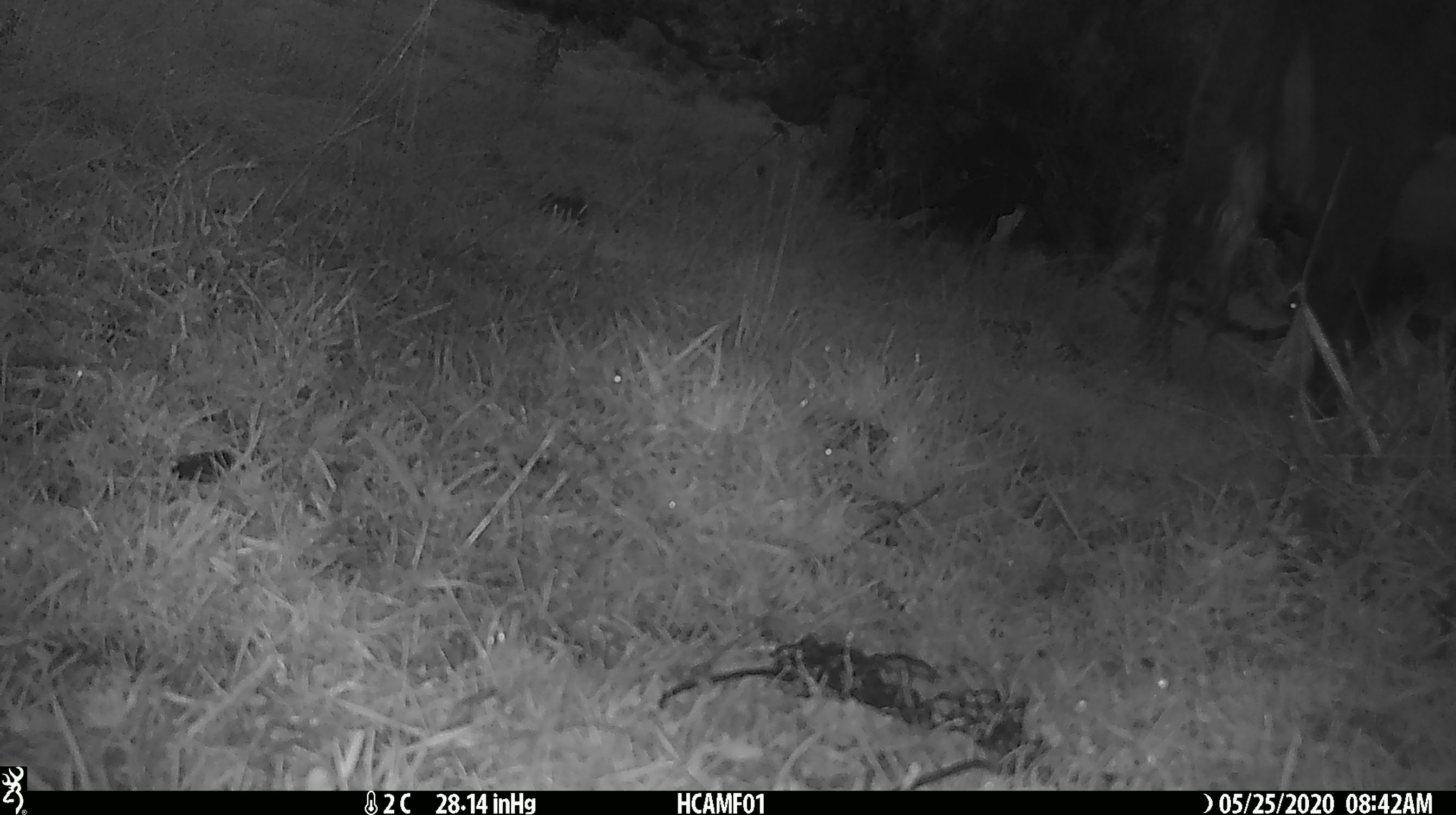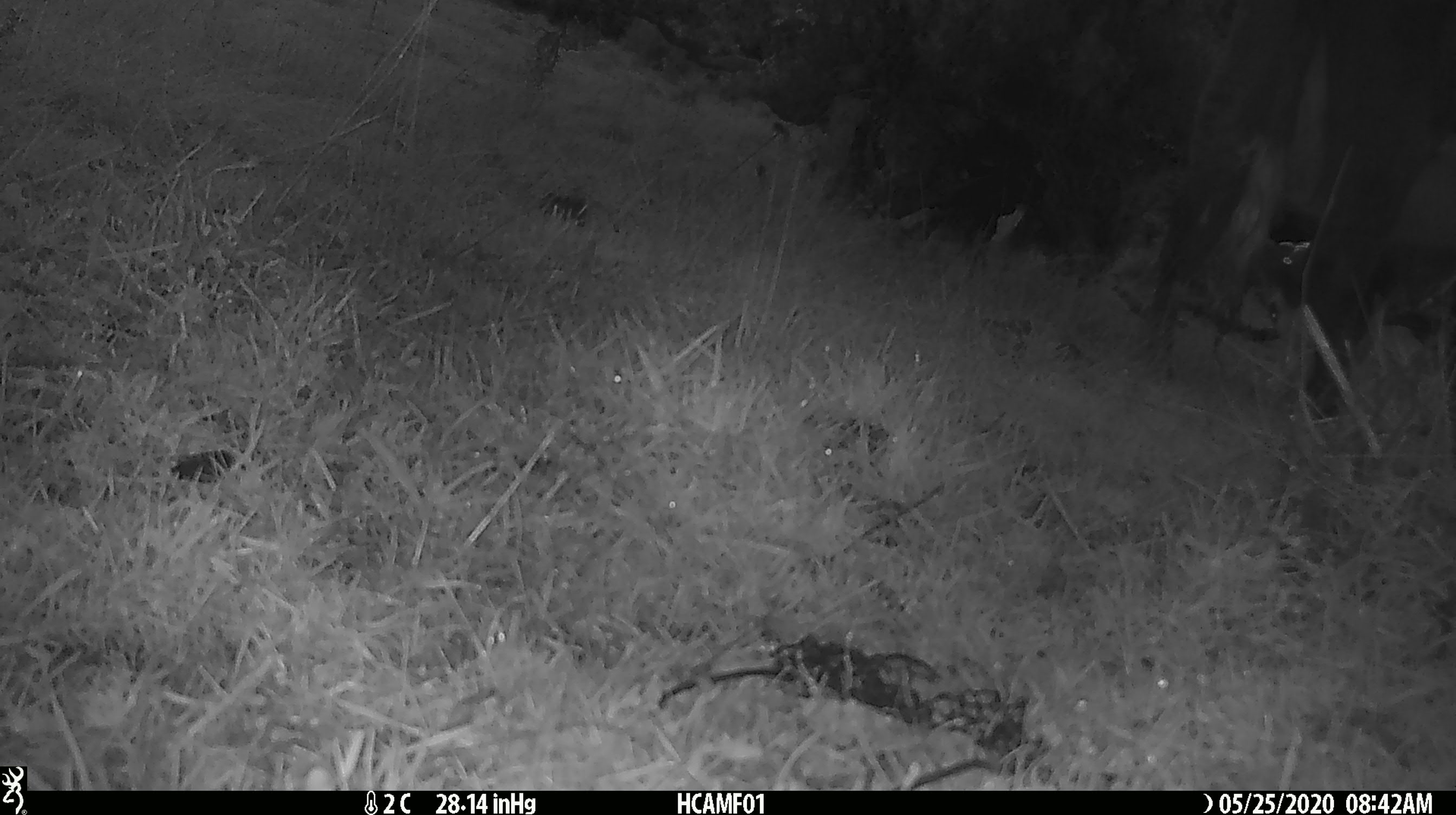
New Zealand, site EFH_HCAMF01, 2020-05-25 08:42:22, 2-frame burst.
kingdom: Animalia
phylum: Chordata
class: Mammalia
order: Artiodactyla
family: Bovidae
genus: Bos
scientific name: Bos taurus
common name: domestic cow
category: cow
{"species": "cow (domestic cow) (Bos taurus)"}